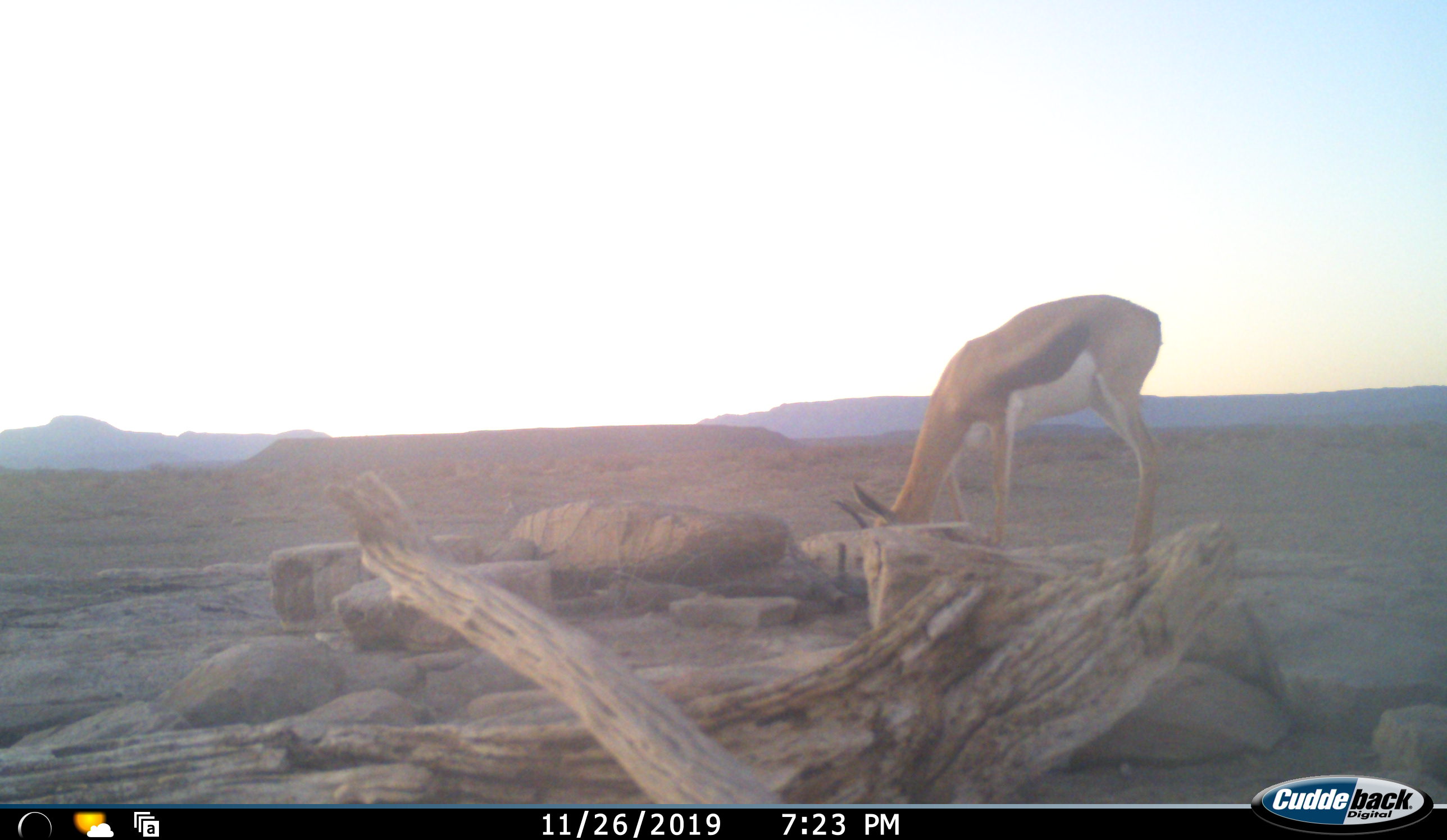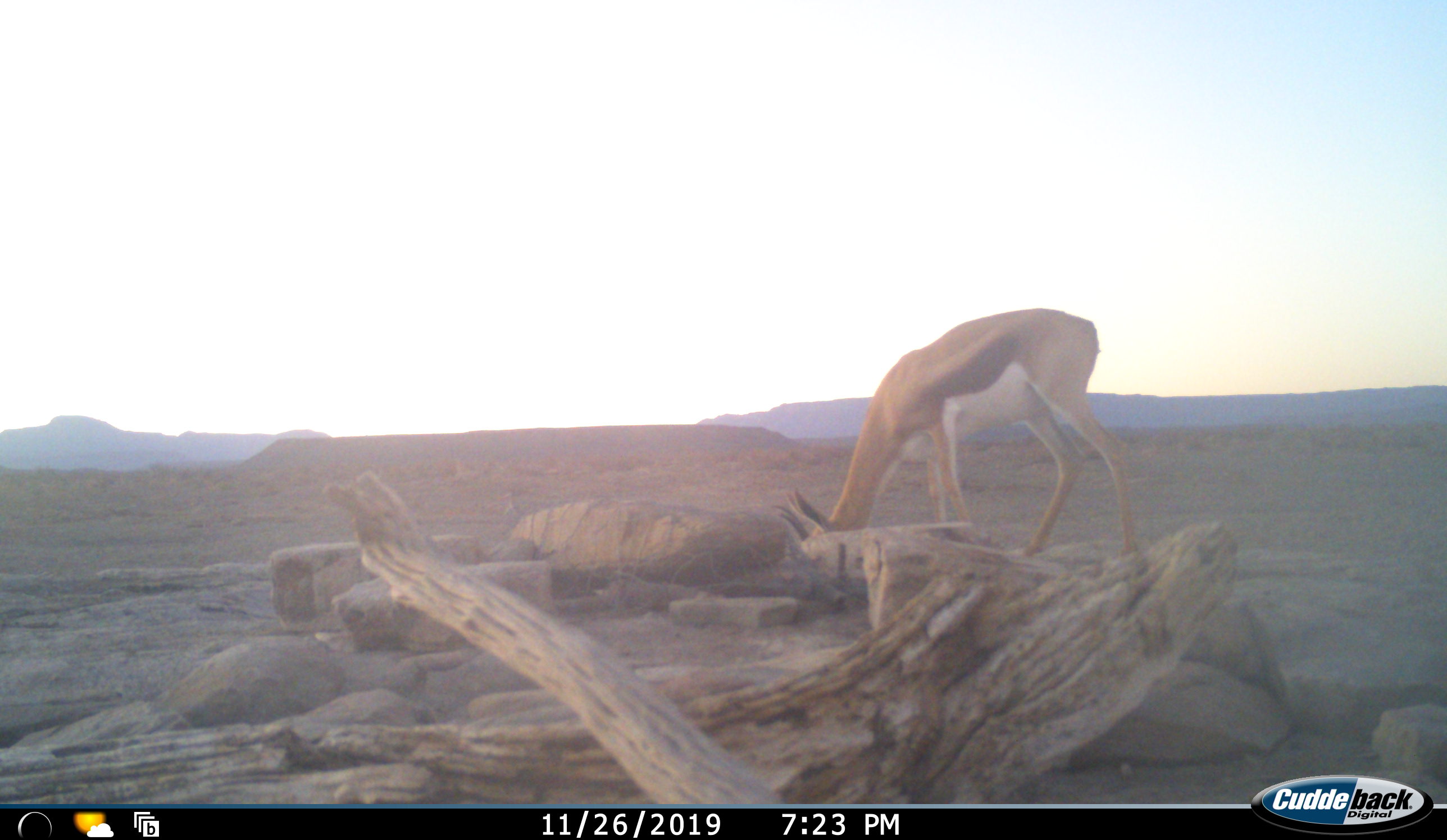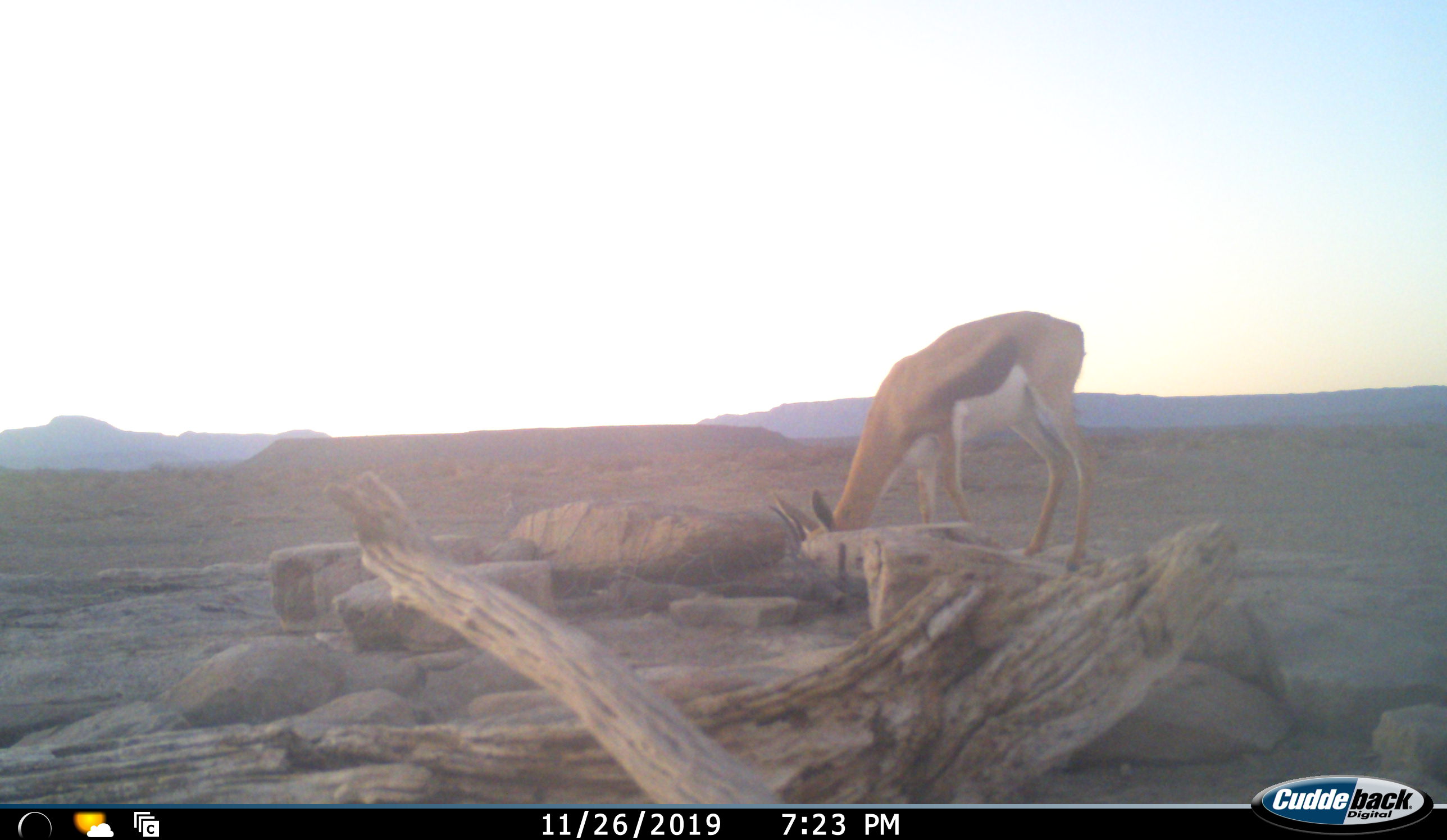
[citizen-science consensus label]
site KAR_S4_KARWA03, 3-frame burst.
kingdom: Animalia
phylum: Chordata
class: Mammalia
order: Artiodactyla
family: Bovidae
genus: Antidorcas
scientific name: Antidorcas marsupialis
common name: springbok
Springbok (Antidorcas marsupialis), count 1. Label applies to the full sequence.